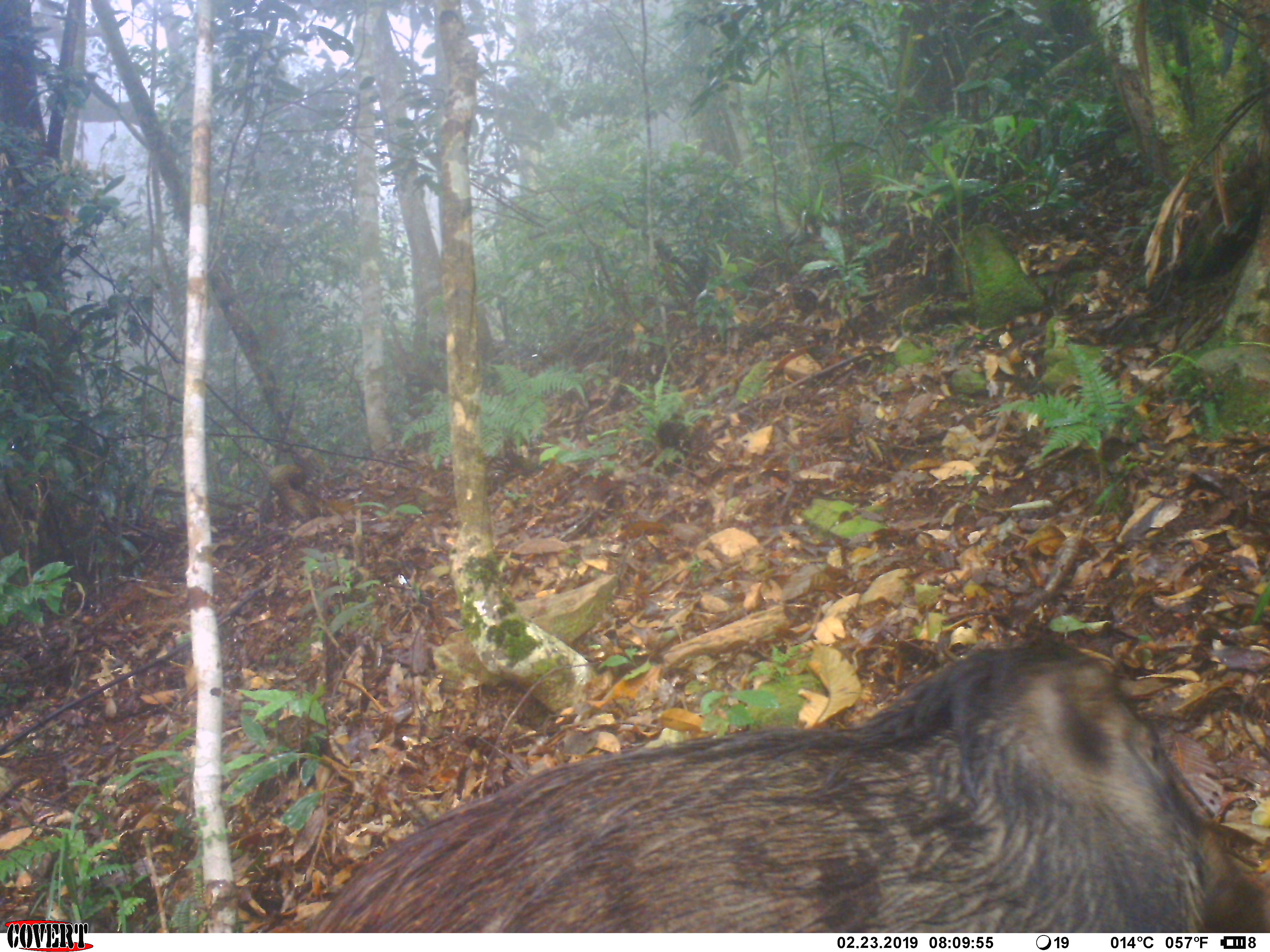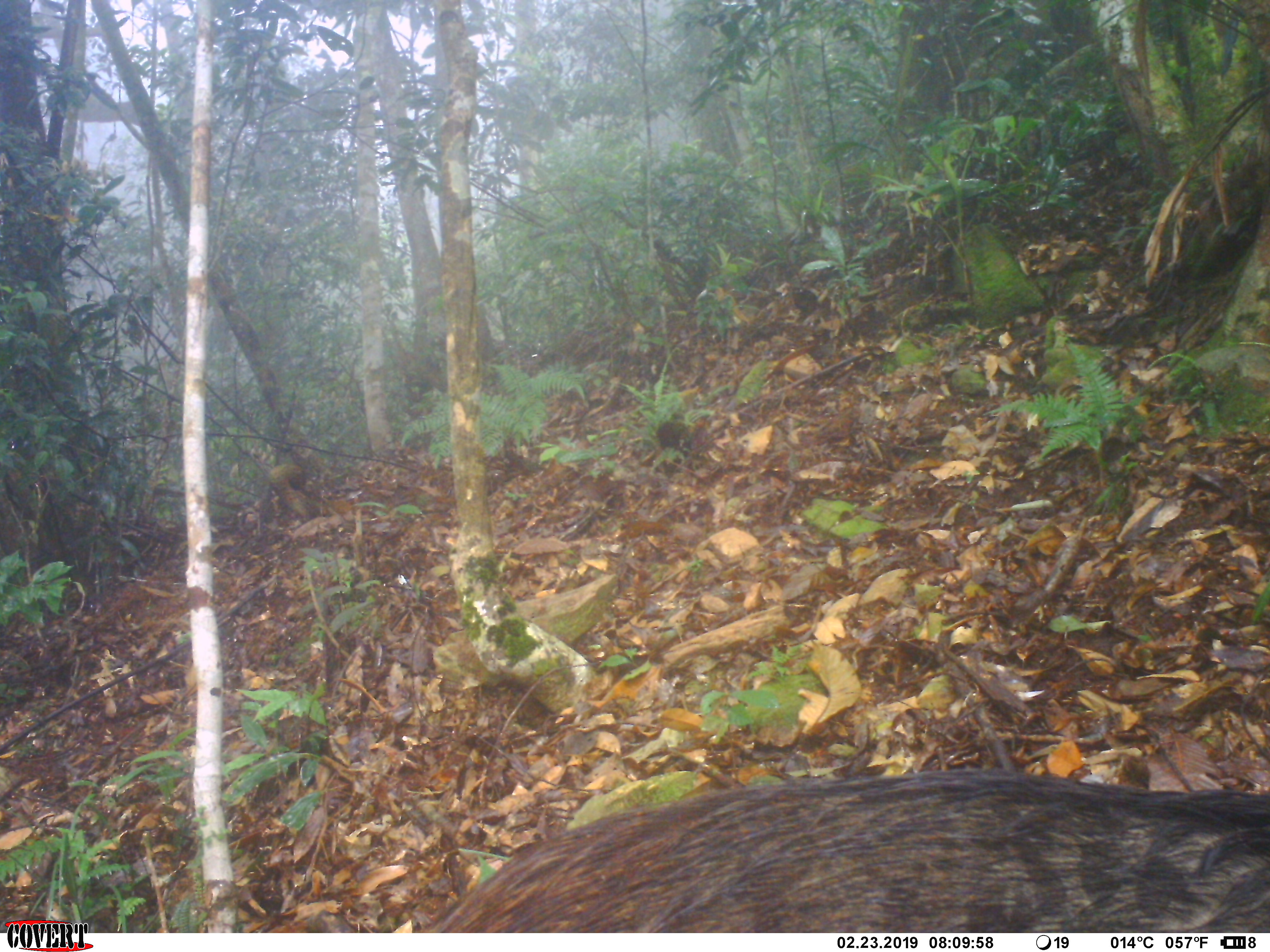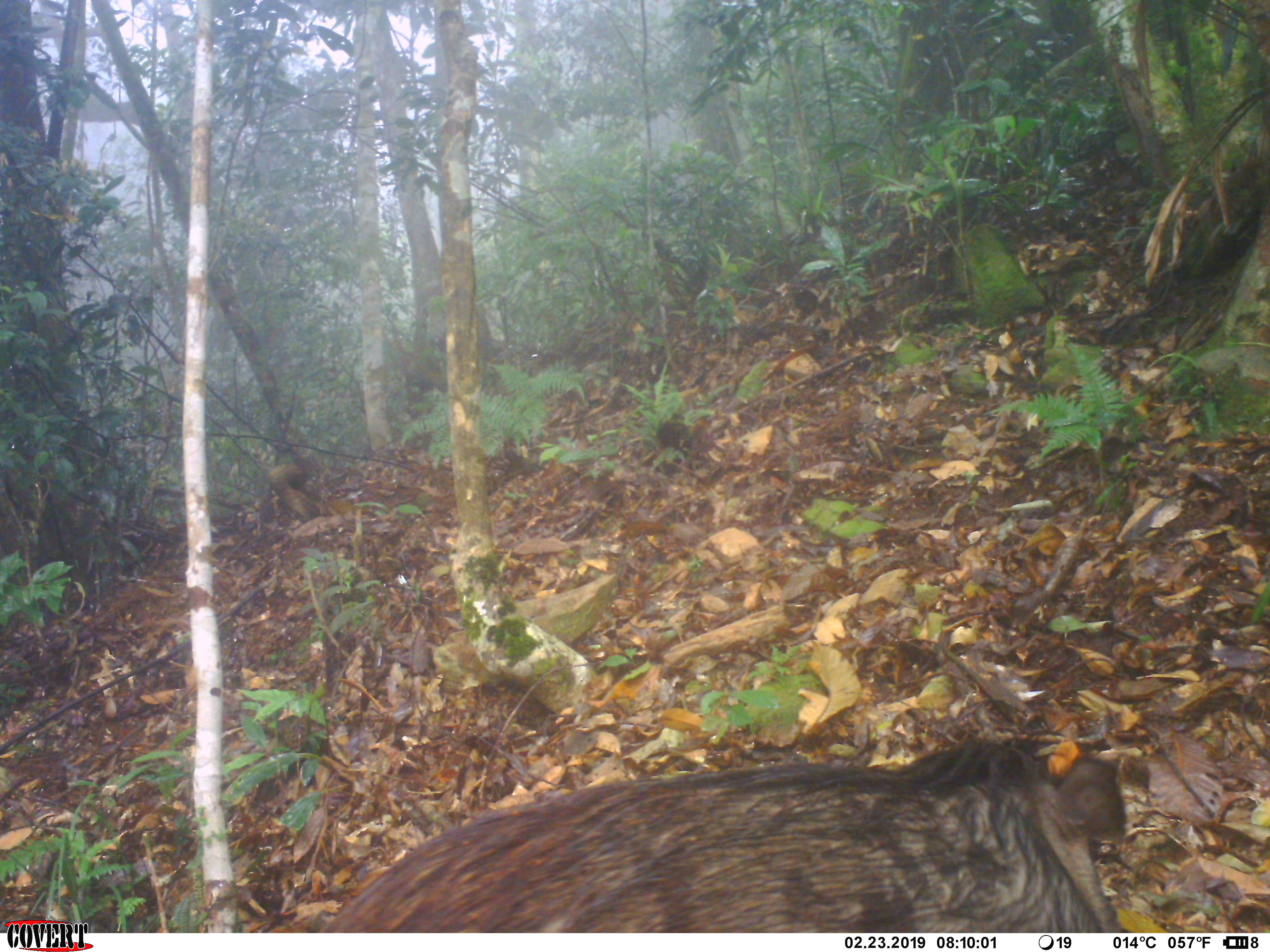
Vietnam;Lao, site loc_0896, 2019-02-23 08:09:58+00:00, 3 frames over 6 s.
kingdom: Animalia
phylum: Chordata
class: Mammalia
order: Artiodactyla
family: Suidae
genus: Sus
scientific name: Sus scrofa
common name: eurasian wild pig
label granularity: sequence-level